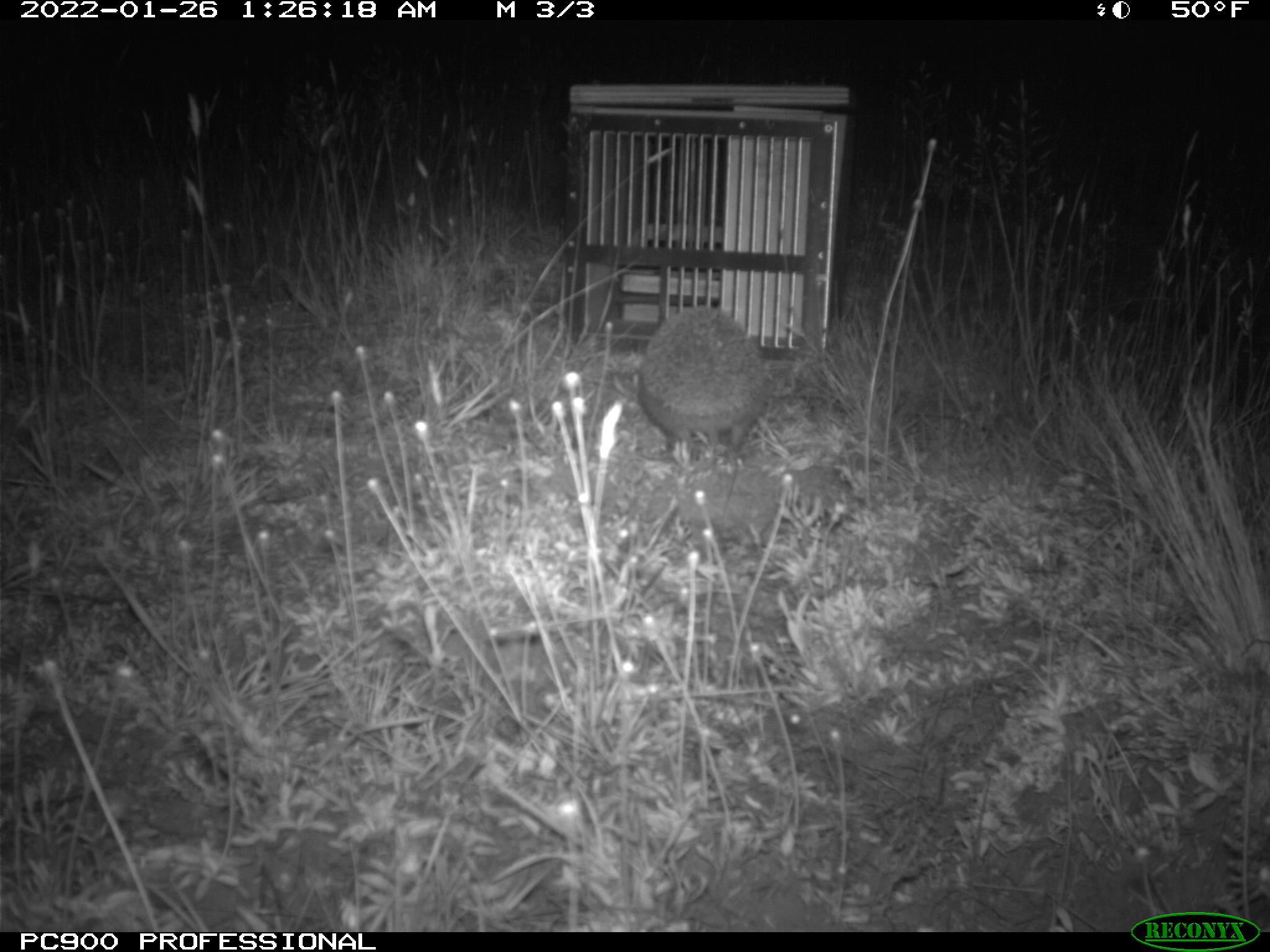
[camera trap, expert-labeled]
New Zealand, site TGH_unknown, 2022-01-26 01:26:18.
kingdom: Animalia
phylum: Chordata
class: Mammalia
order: Eulipotyphla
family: Erinaceidae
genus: Erinaceus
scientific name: Erinaceus europaeus europaeus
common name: european hedgehog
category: hedgehog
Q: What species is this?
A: Hedgehog (european hedgehog) (Erinaceus europaeus europaeus).